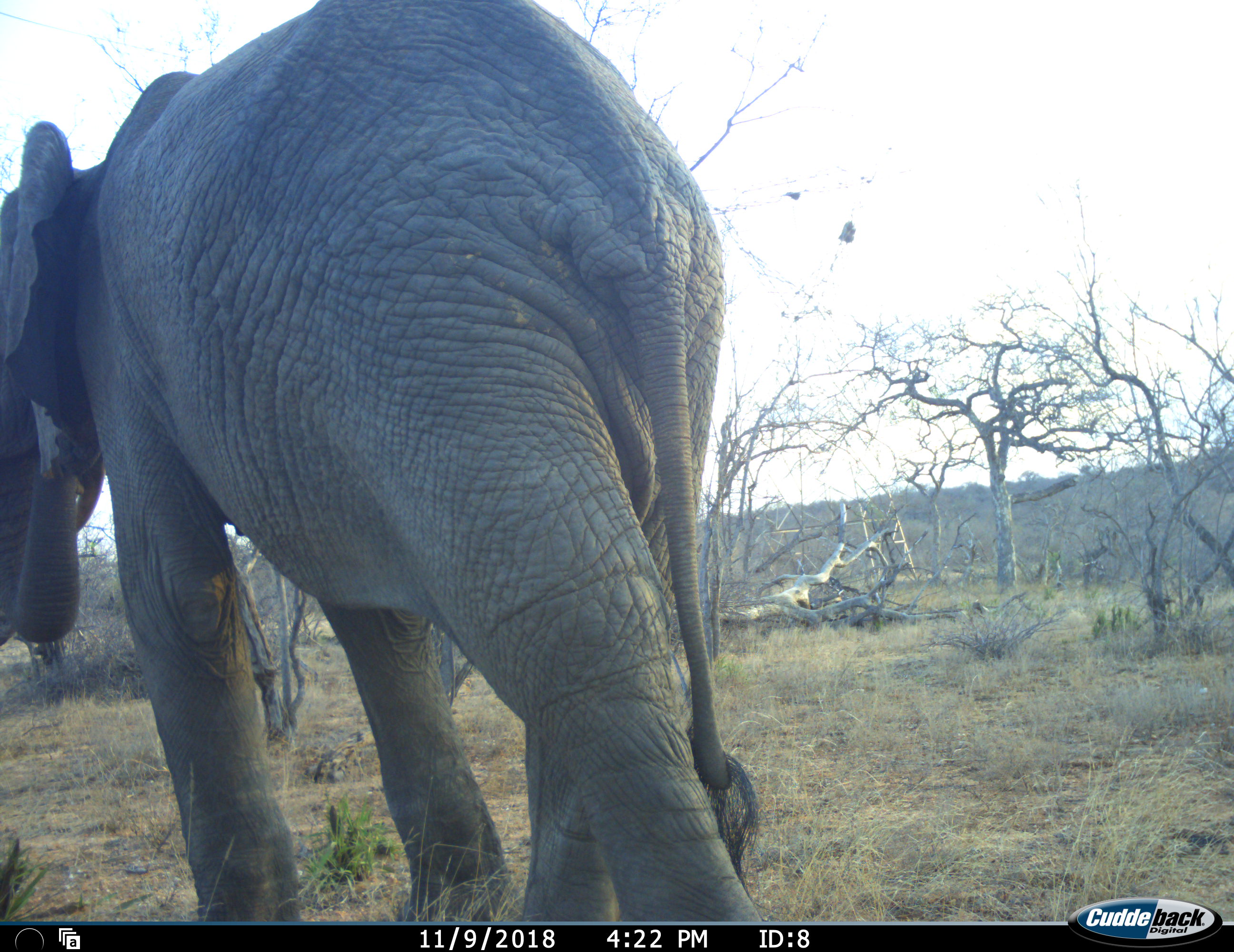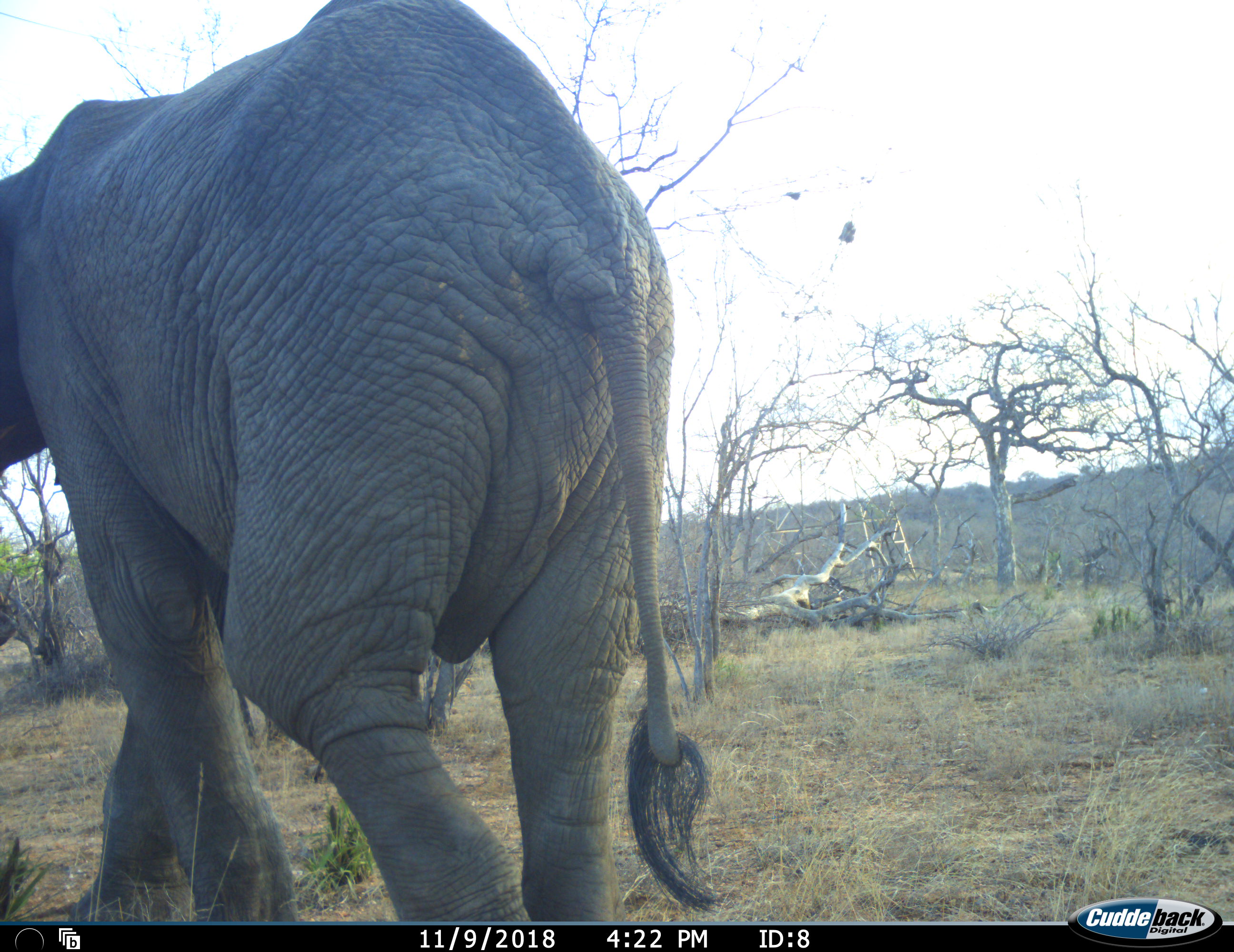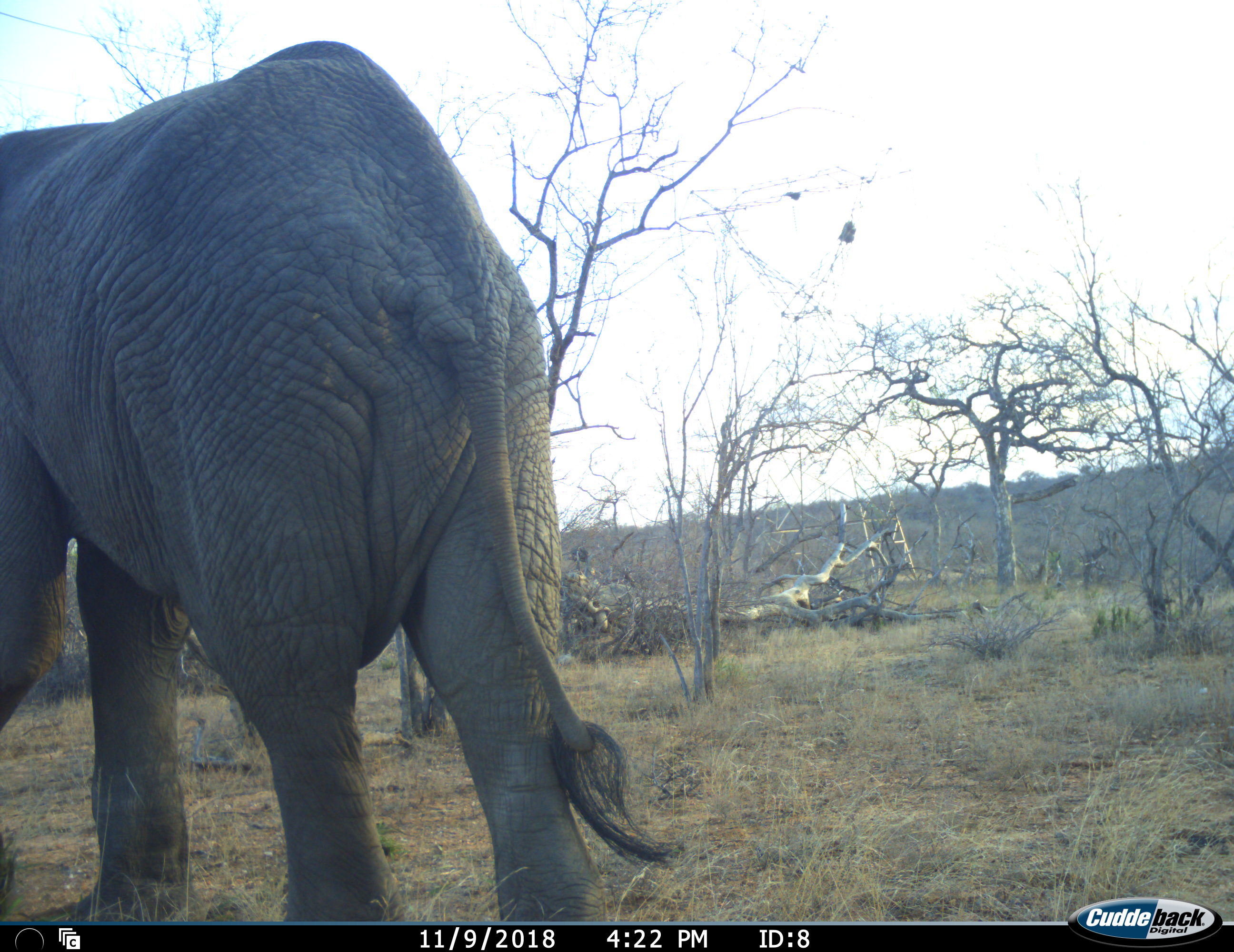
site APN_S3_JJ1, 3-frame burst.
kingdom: Animalia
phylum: Chordata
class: Mammalia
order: Proboscidea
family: Elephantidae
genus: Loxodonta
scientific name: Loxodonta africana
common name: african bush elephant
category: elephant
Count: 1.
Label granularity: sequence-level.